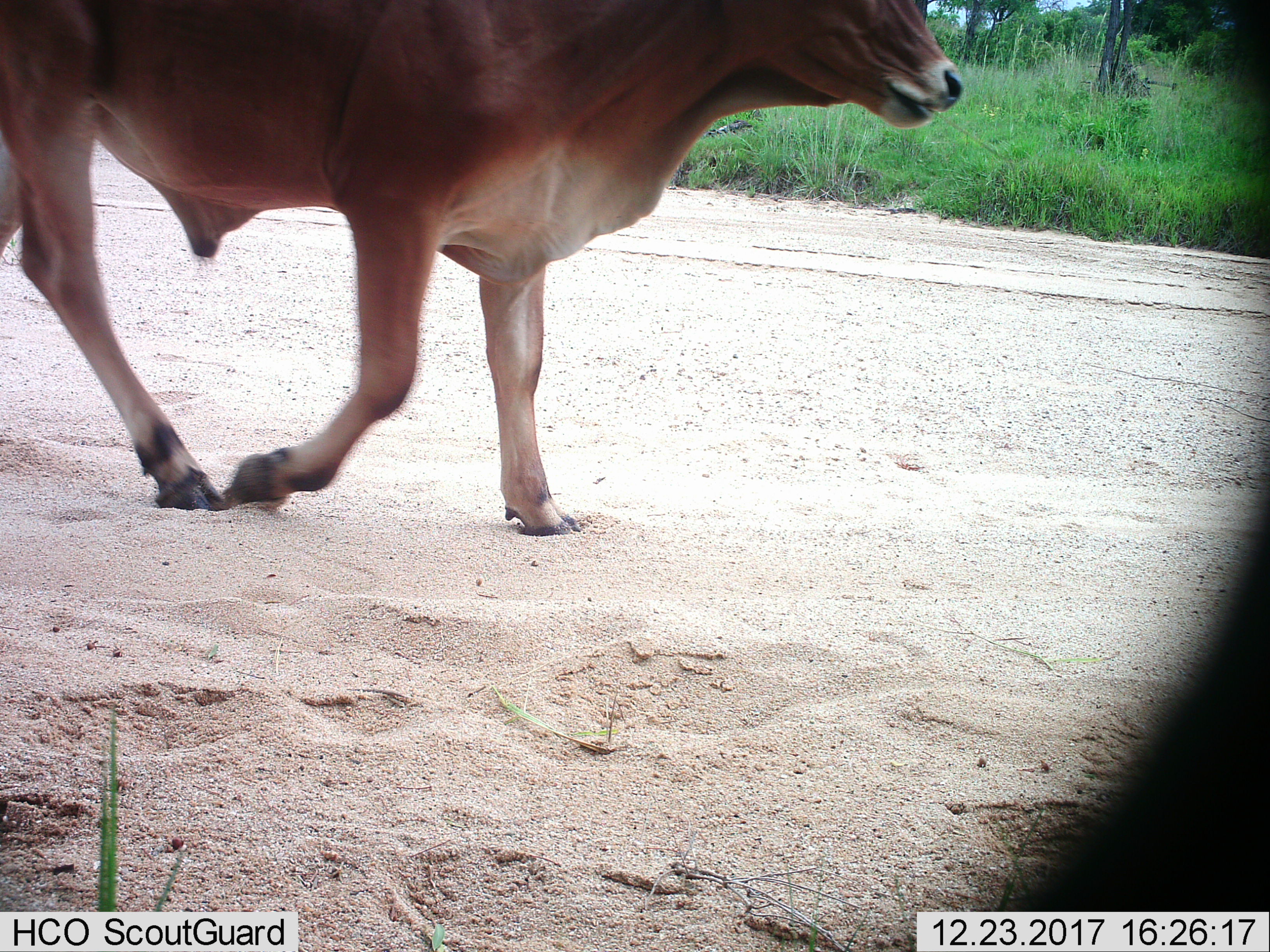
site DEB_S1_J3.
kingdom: Animalia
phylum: Chordata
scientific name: Vertebrata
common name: domestic animal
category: domesticanimal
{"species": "domesticanimal (domestic animal) (Vertebrata)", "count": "1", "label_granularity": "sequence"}